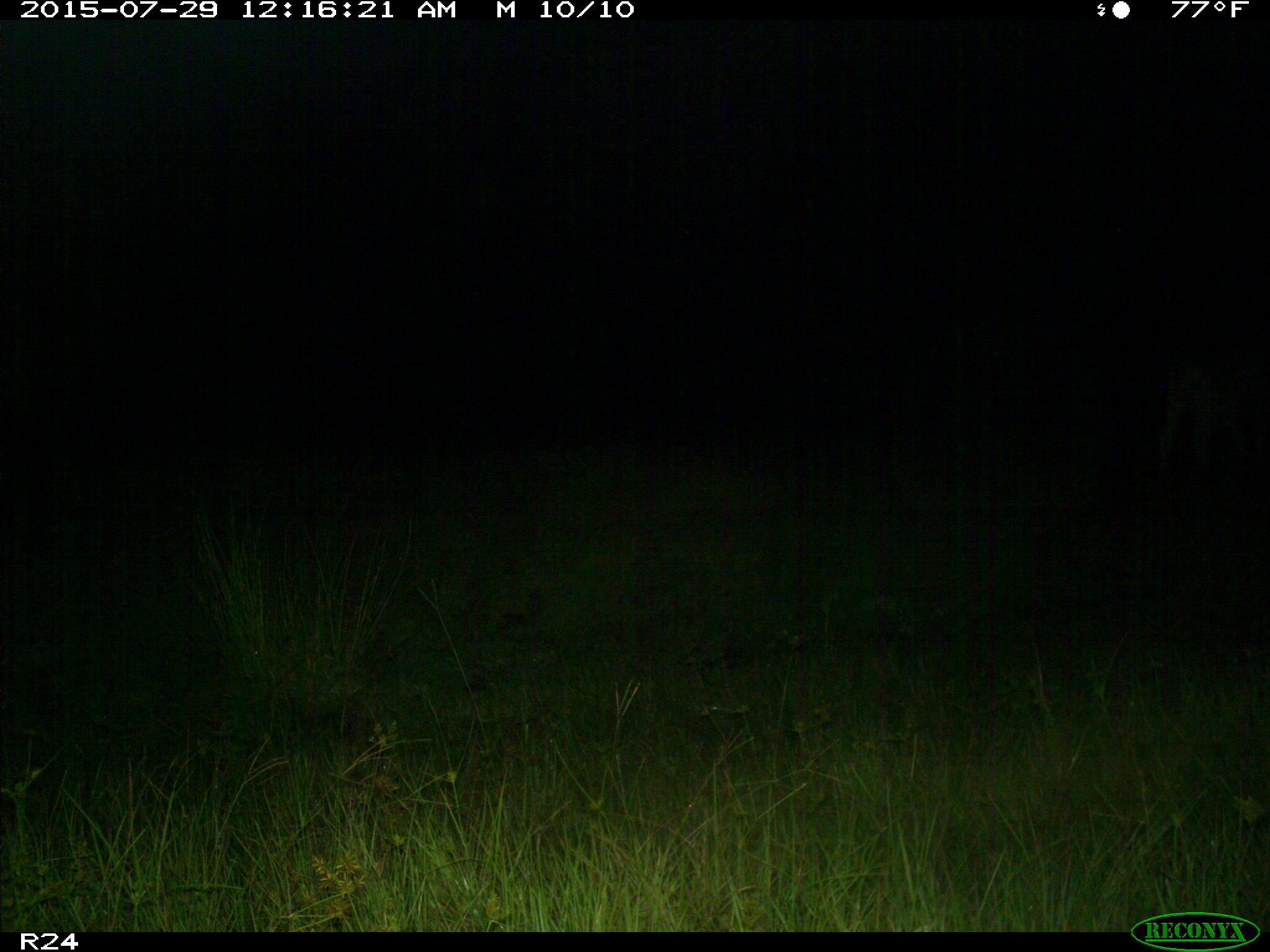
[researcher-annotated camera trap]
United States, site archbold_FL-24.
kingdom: Animalia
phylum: Chordata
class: Mammalia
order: Artiodactyla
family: Bovidae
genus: Bos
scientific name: Bos taurus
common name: domestic cow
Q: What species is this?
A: Bos taurus (domestic cow).